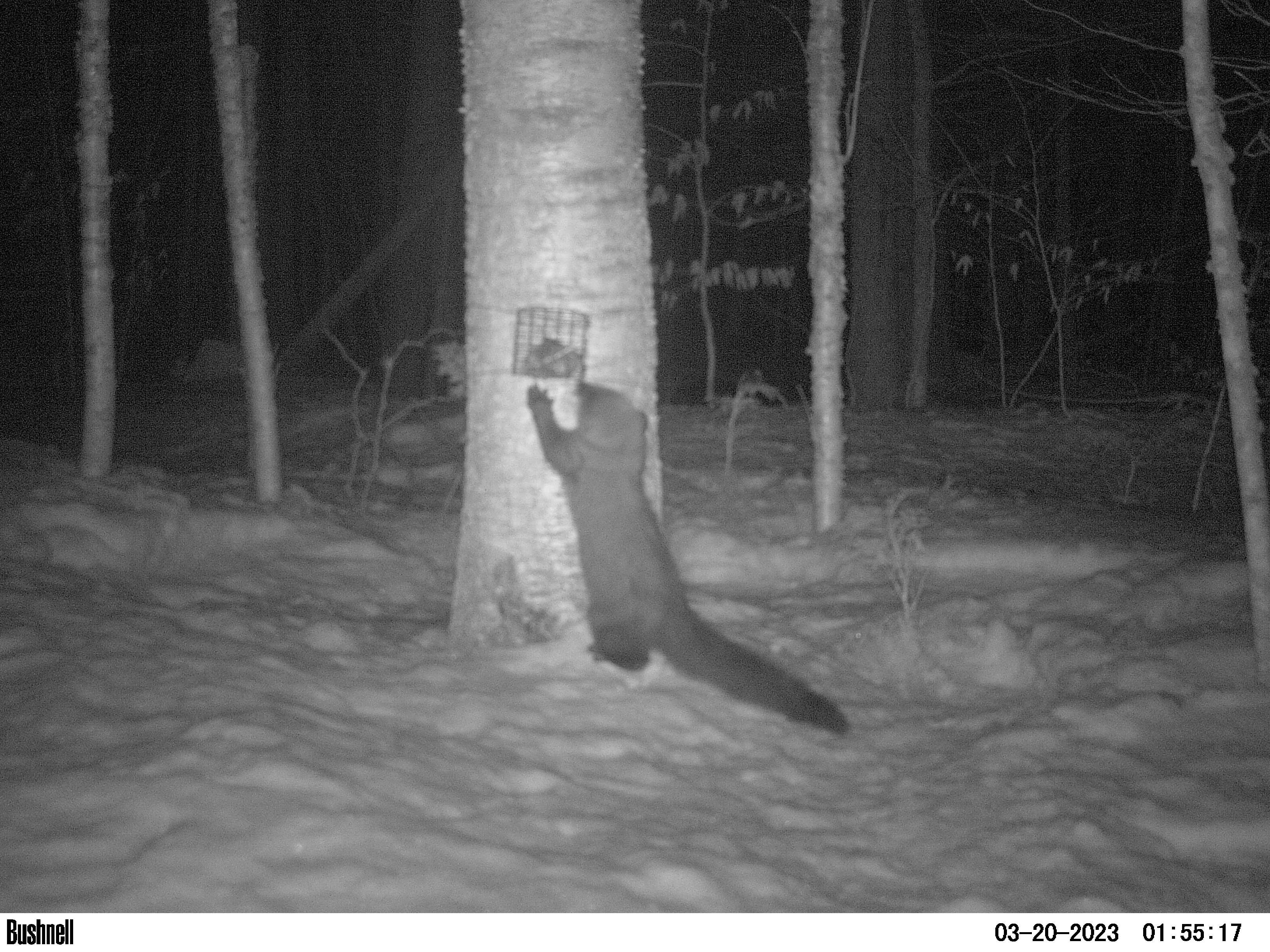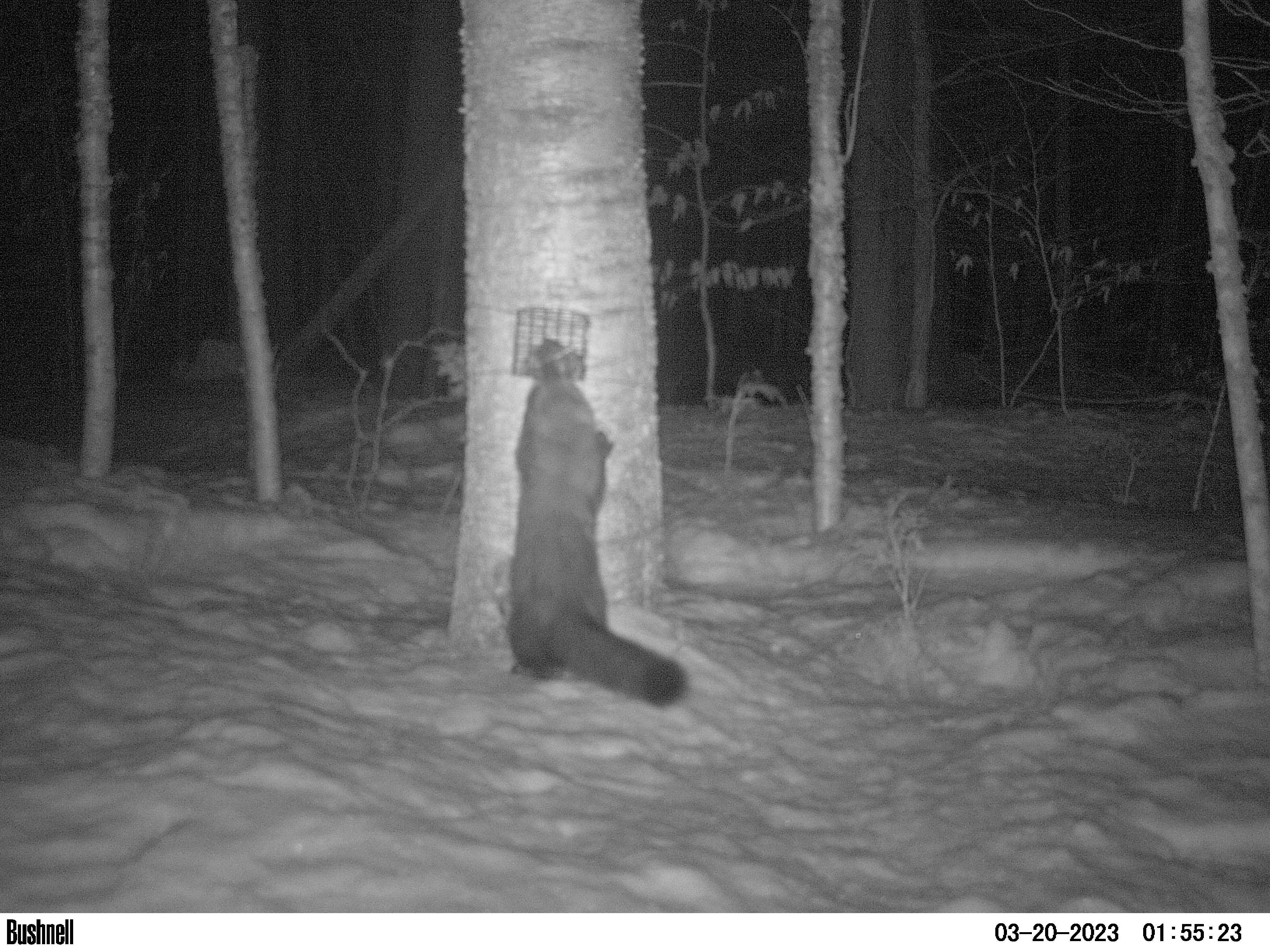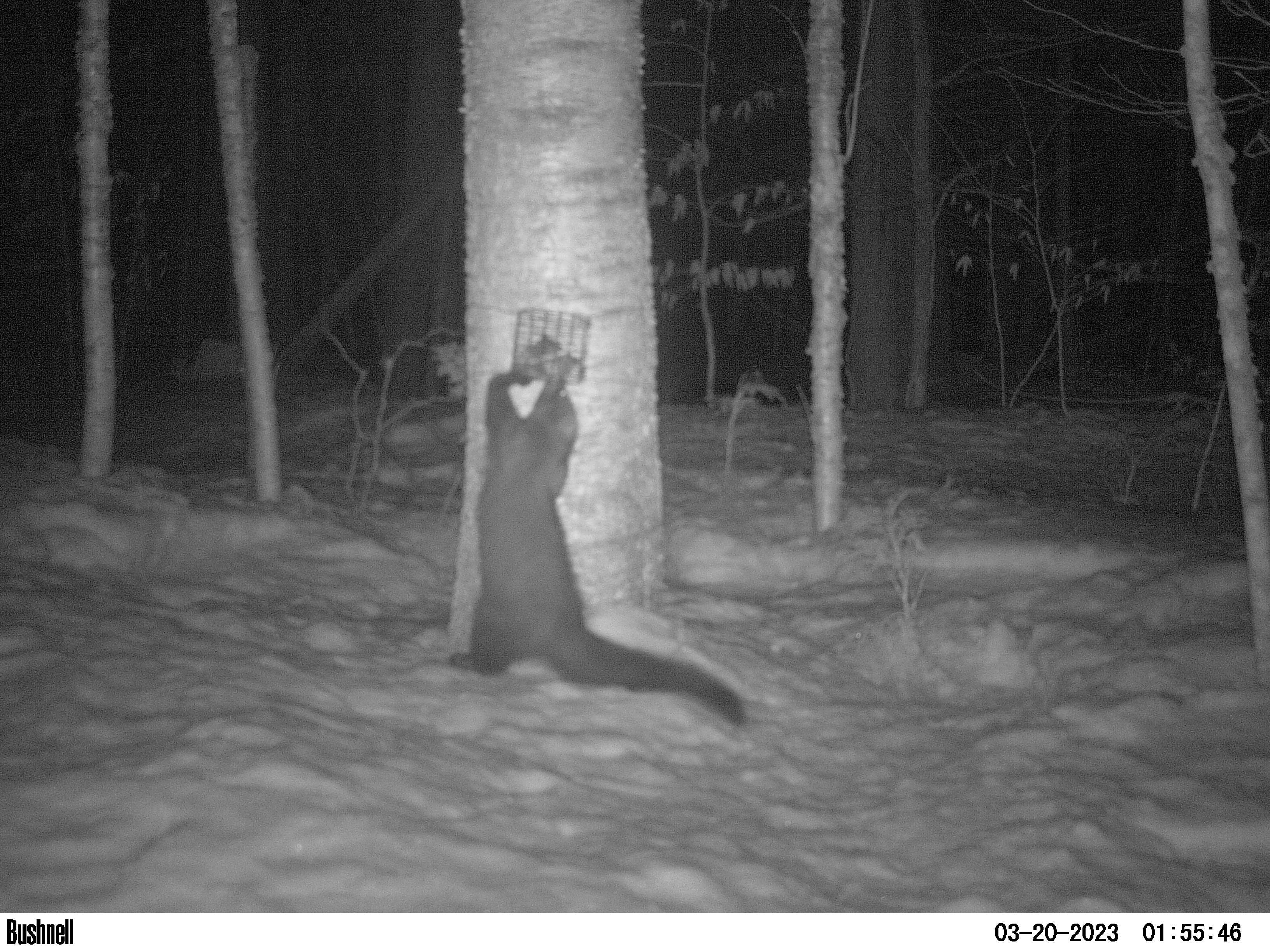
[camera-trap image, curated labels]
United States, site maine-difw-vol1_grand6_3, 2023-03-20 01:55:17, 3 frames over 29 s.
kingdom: Animalia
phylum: Chordata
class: Mammalia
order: Carnivora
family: Mustelidae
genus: Pekania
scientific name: Pekania pennanti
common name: fisher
Fisher (Pekania pennanti).